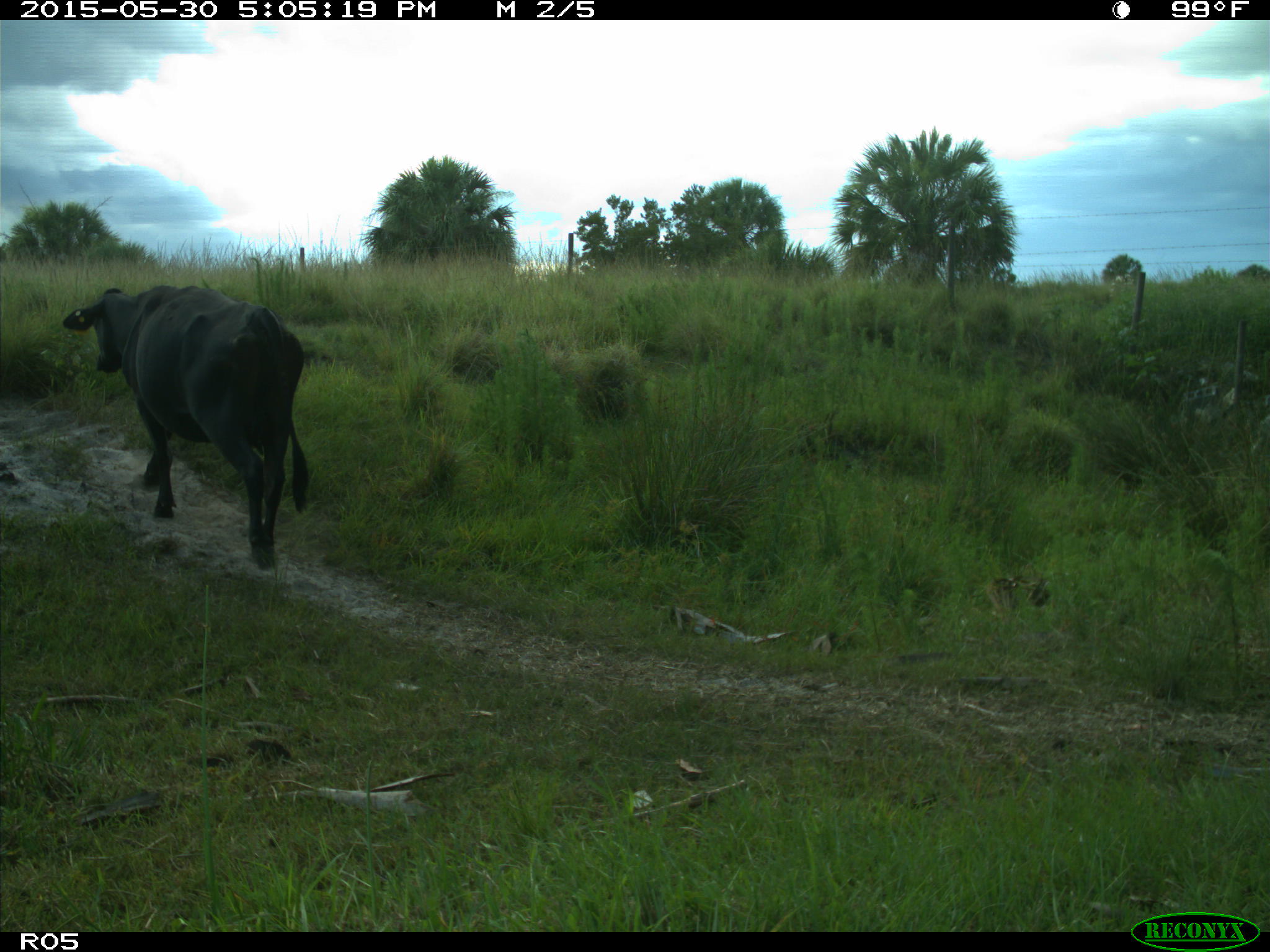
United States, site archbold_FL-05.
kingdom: Animalia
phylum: Chordata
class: Mammalia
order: Artiodactyla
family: Bovidae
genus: Bos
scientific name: Bos taurus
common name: domestic cow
Bos taurus (domestic cow).